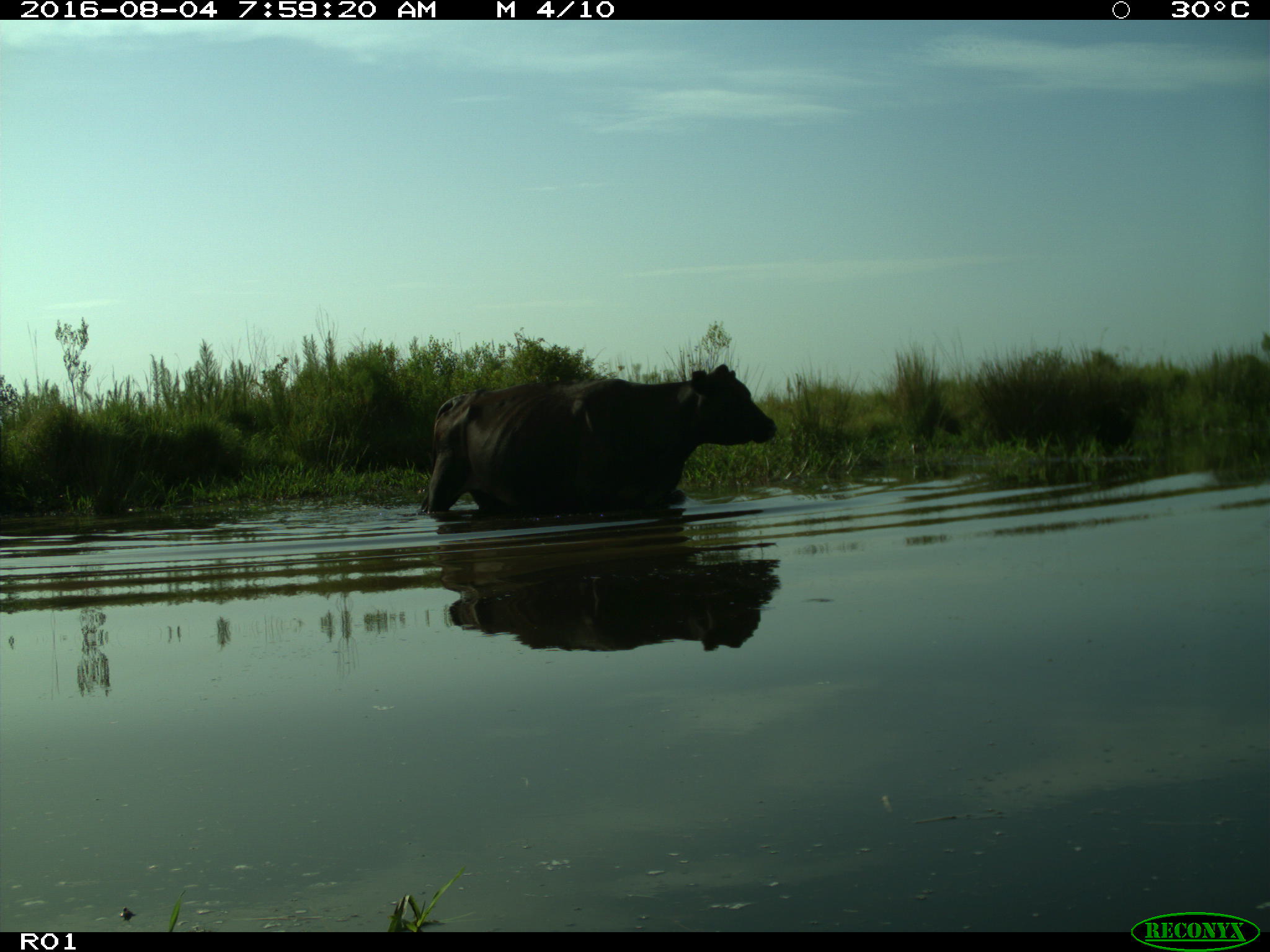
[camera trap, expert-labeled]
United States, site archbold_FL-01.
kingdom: Animalia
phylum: Chordata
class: Mammalia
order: Artiodactyla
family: Bovidae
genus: Bos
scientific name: Bos taurus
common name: domestic cow